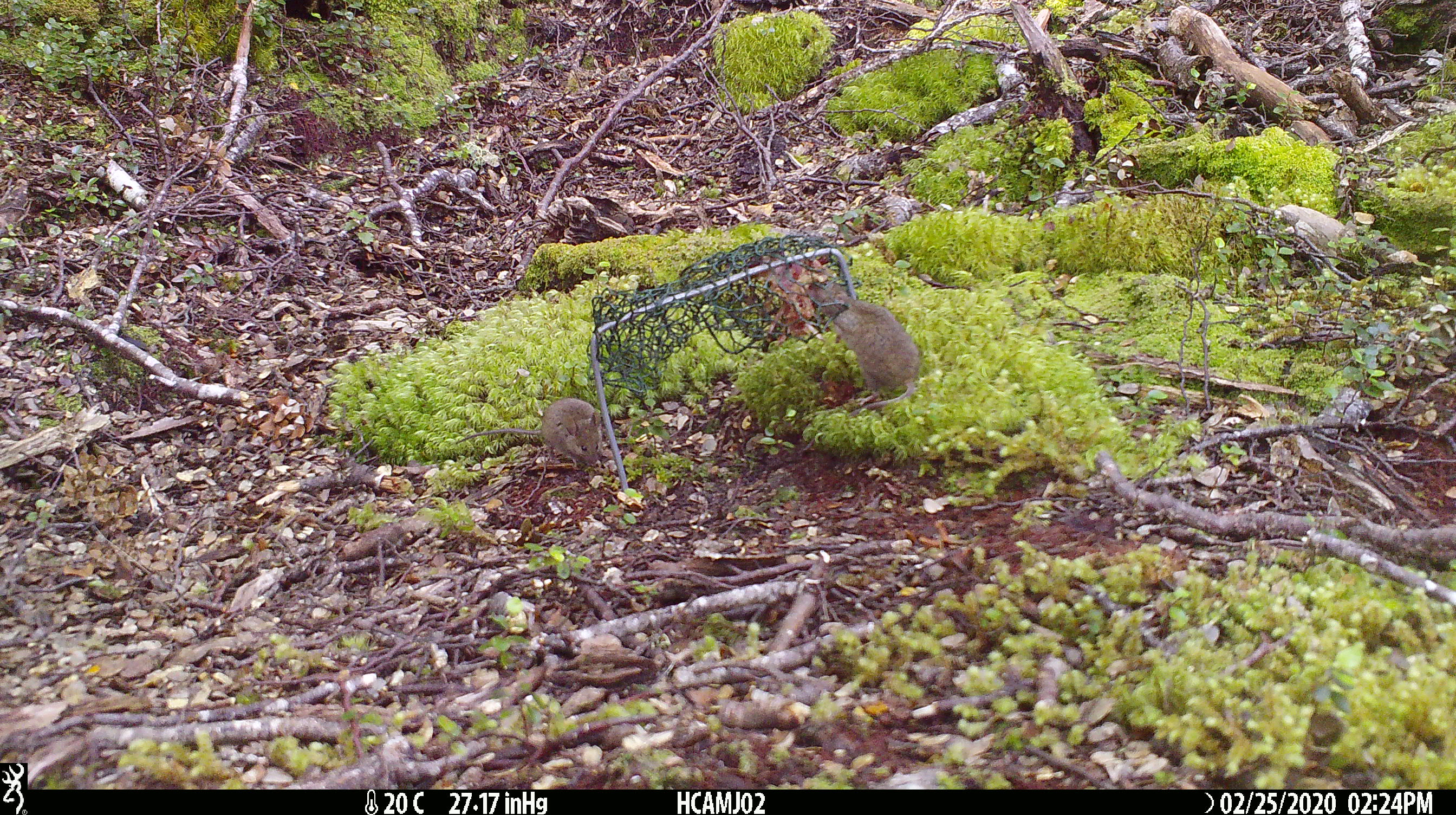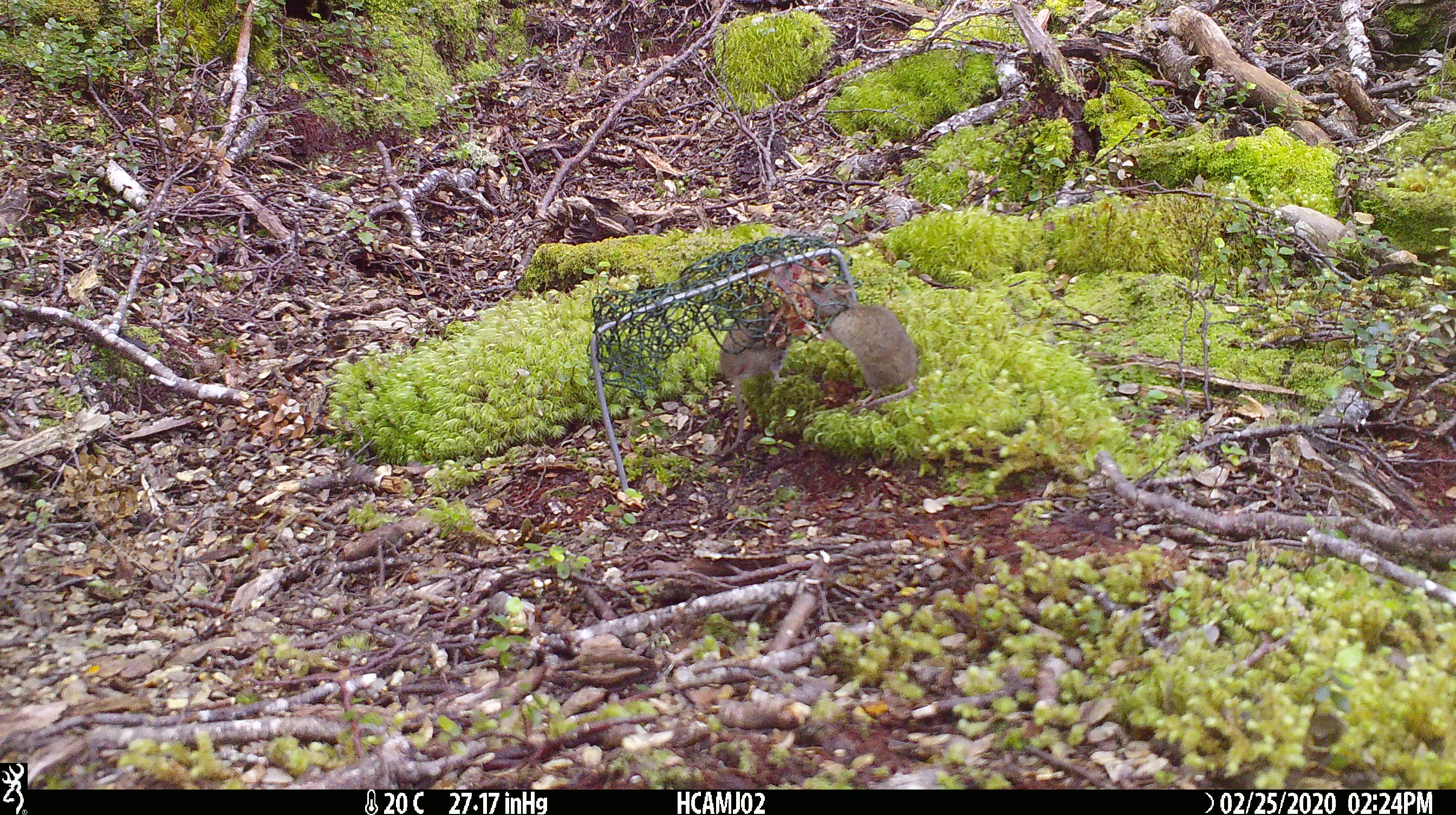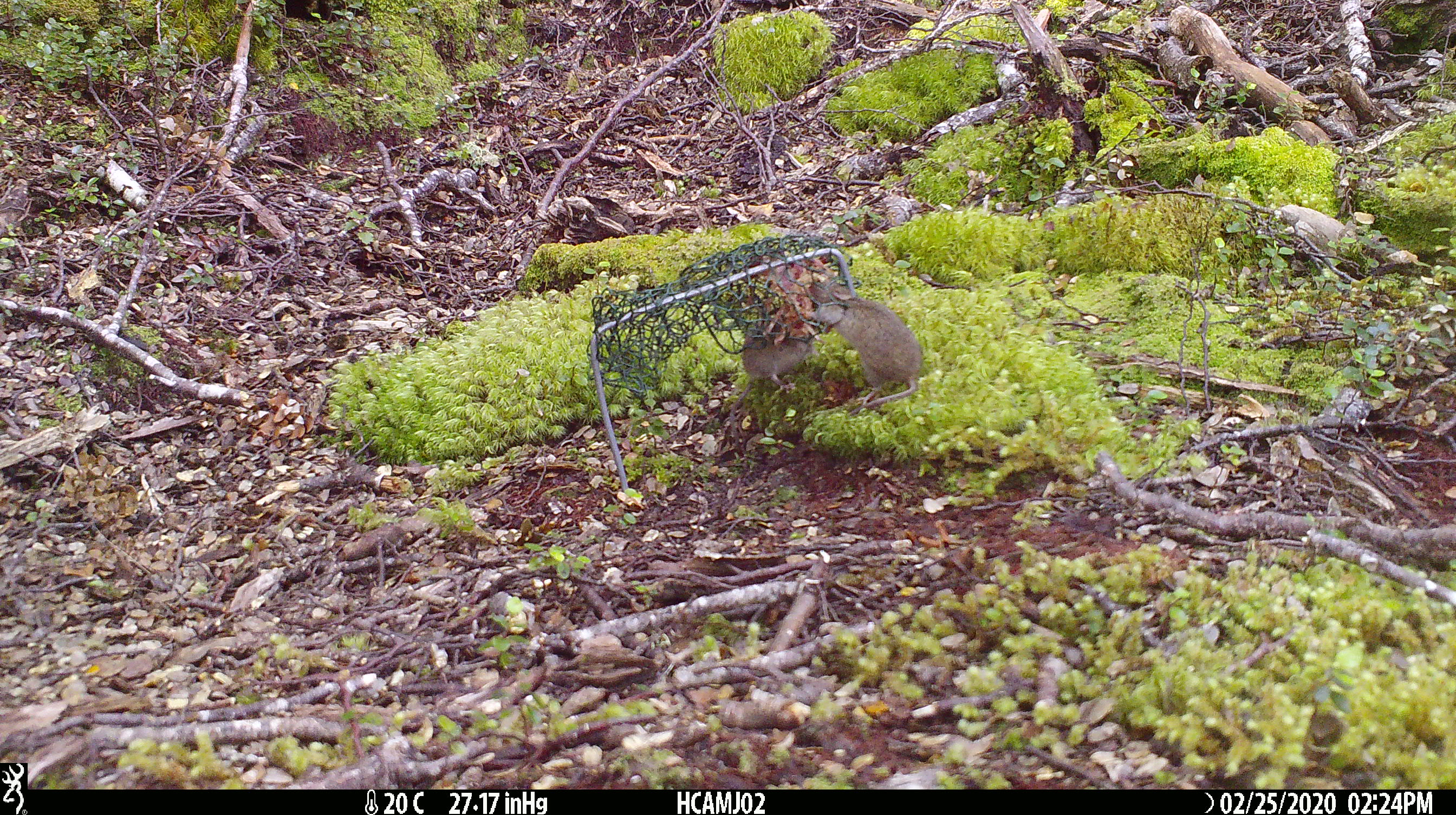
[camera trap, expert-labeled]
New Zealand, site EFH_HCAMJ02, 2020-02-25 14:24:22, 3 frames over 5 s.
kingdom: Animalia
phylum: Chordata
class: Mammalia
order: Rodentia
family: Muridae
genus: Mus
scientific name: Mus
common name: mouse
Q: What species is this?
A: Mouse (Mus).